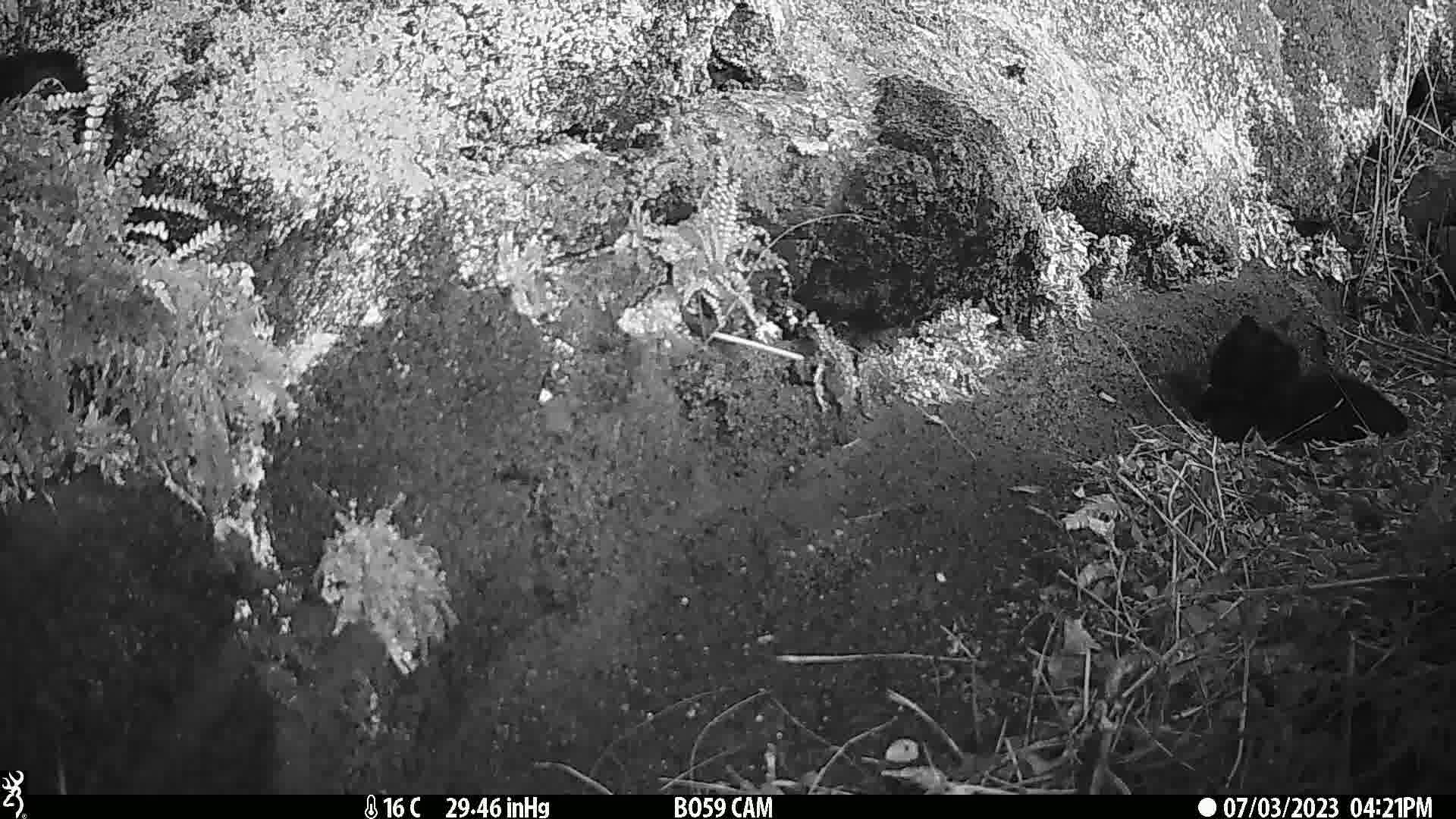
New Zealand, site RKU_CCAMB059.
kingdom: Animalia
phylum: Chordata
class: Mammalia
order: Carnivora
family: Felidae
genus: Felis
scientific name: Felis catus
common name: domestic cat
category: cat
Cat (domestic cat) (Felis catus).